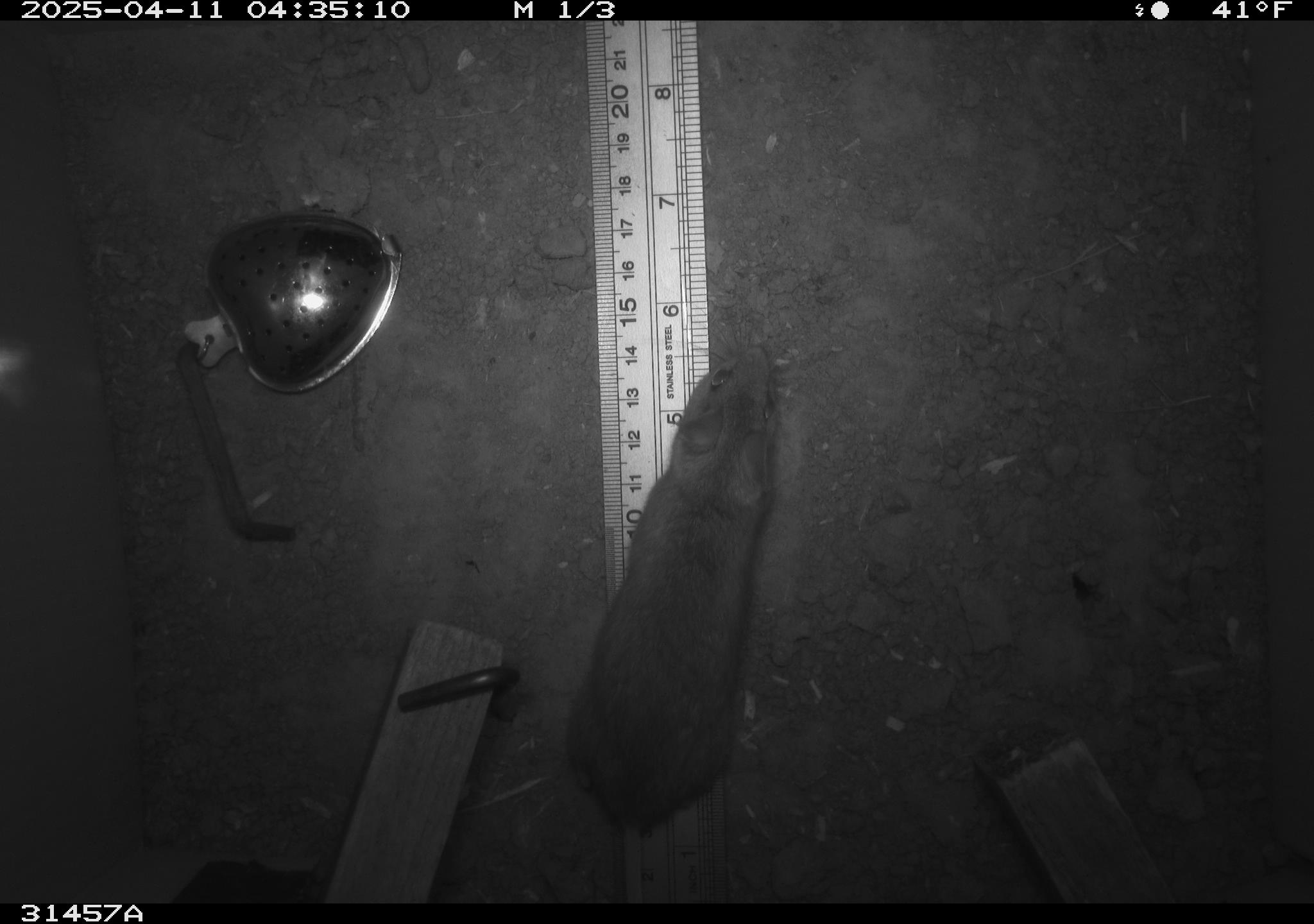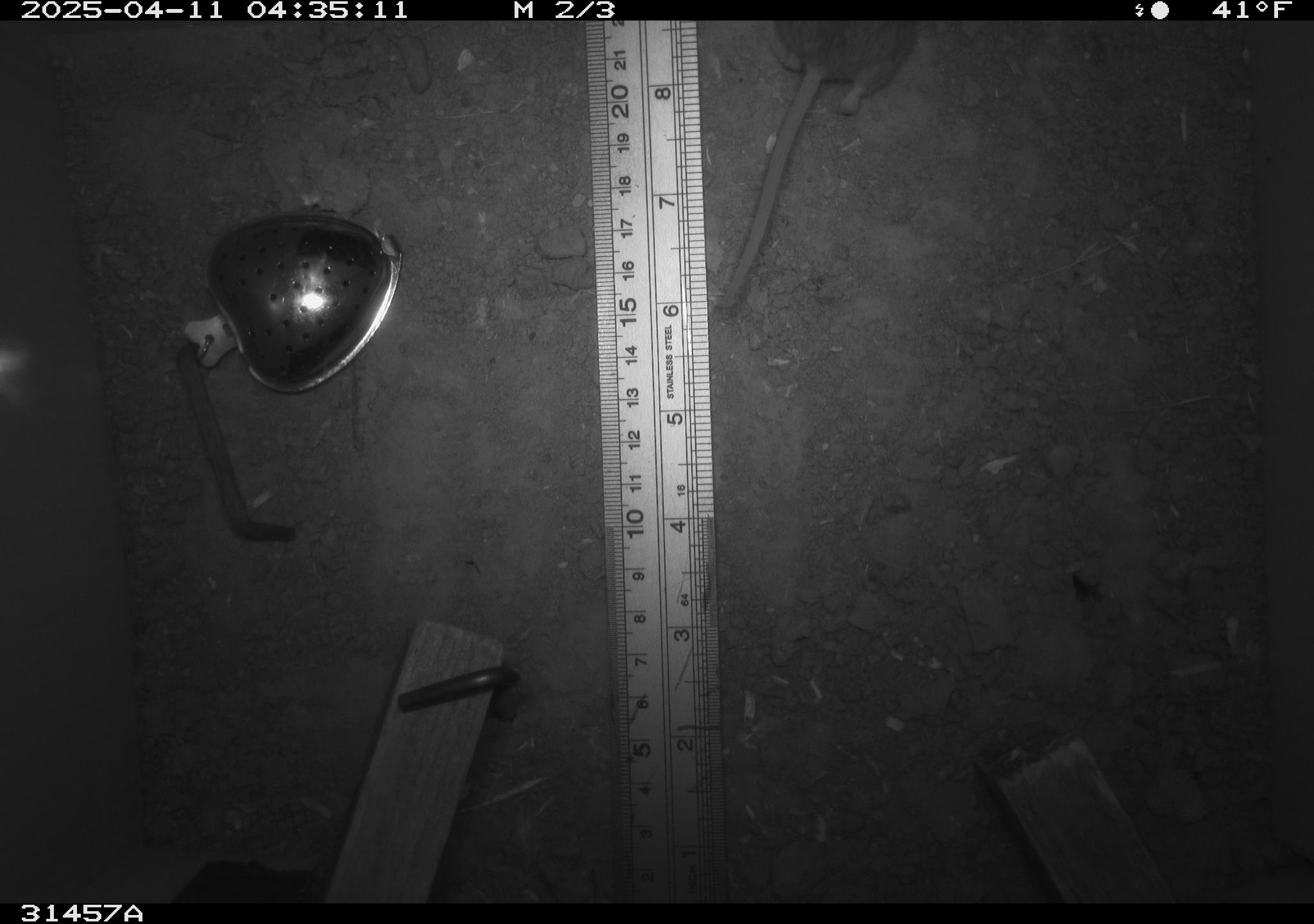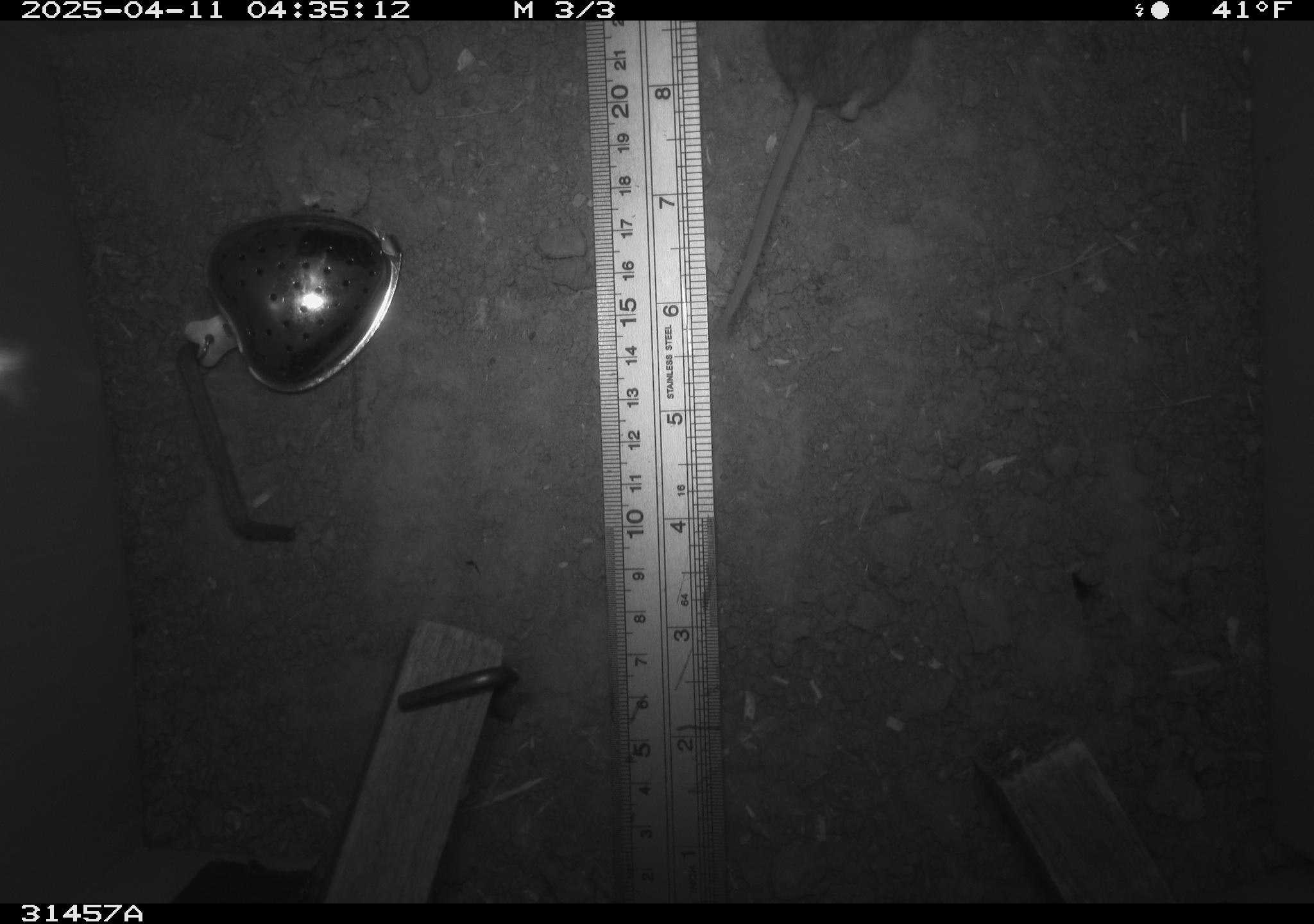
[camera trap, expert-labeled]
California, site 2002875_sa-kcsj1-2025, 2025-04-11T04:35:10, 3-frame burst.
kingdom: Animalia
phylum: Chordata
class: Mammalia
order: Rodentia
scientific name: Rodentia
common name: rodent